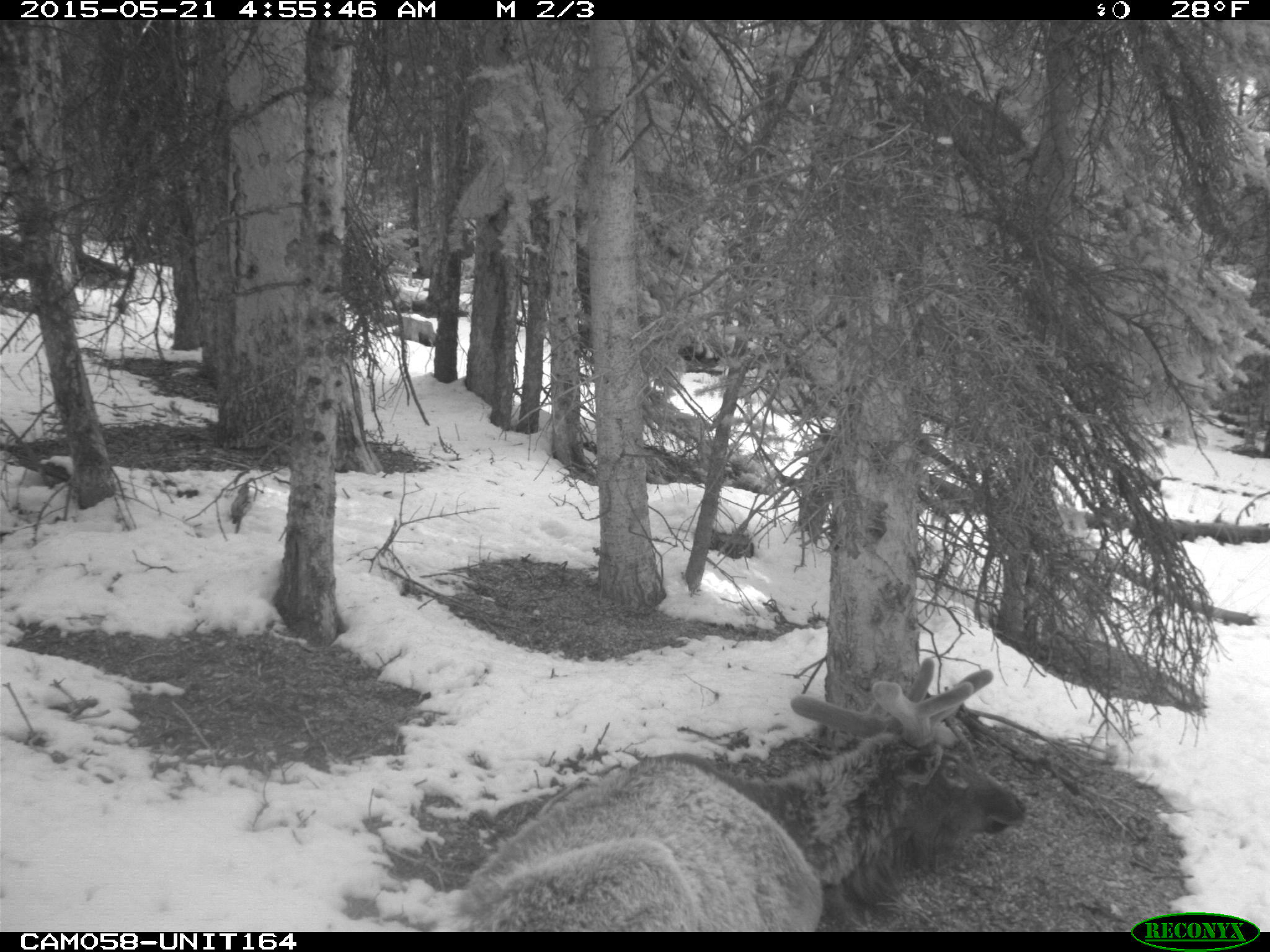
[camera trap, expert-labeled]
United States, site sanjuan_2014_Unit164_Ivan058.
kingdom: Animalia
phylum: Chordata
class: Mammalia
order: Artiodactyla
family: Cervidae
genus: Cervus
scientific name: Cervus elaphus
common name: red deer